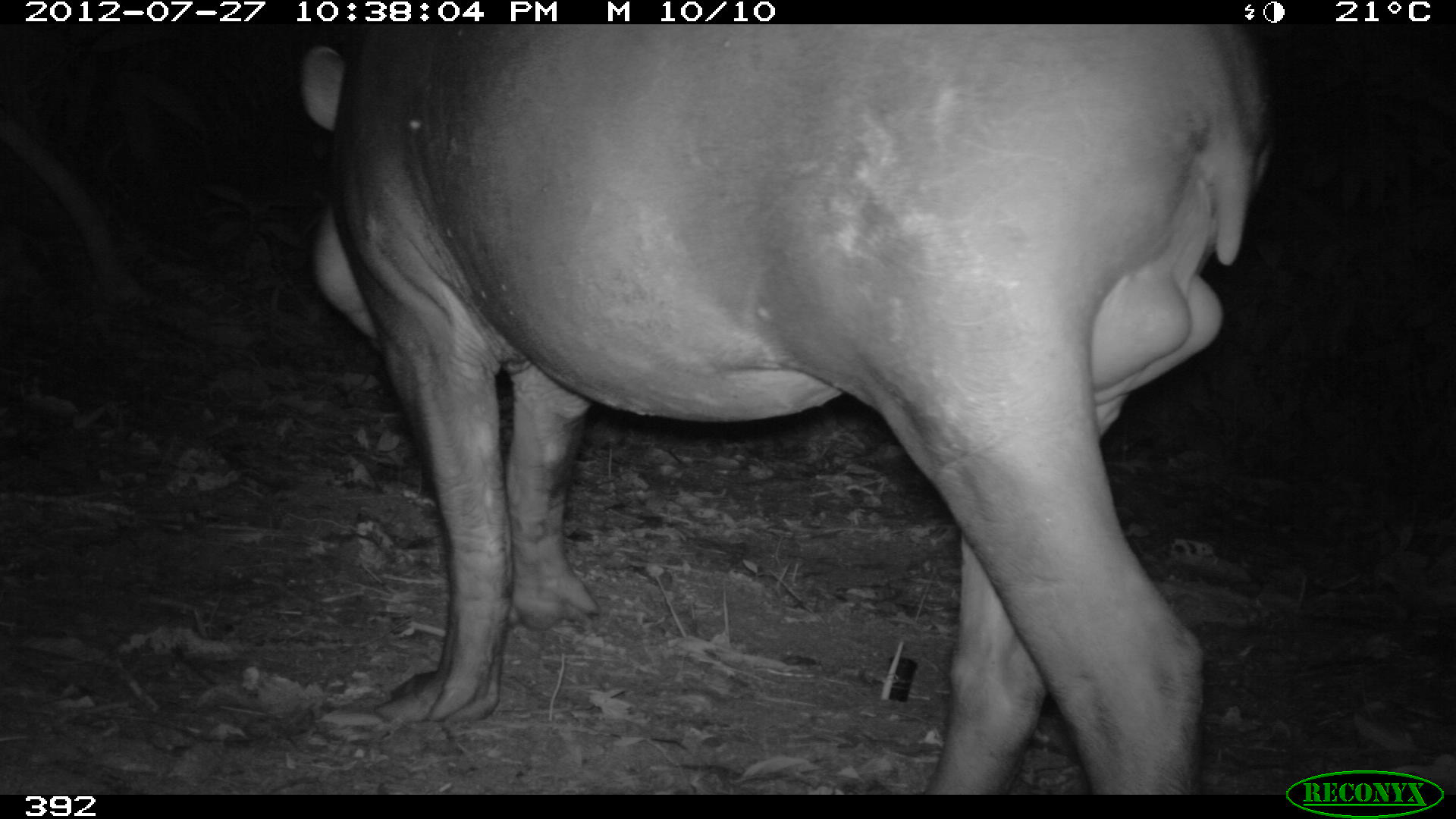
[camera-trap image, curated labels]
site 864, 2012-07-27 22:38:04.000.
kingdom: Animalia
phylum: Chordata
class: Mammalia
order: Perissodactyla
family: Tapiridae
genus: Tapirus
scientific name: Tapirus terrestris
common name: south american tapir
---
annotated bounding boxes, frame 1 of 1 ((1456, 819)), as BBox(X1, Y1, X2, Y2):
tapirus terrestris: BBox(299, 24, 1273, 795)